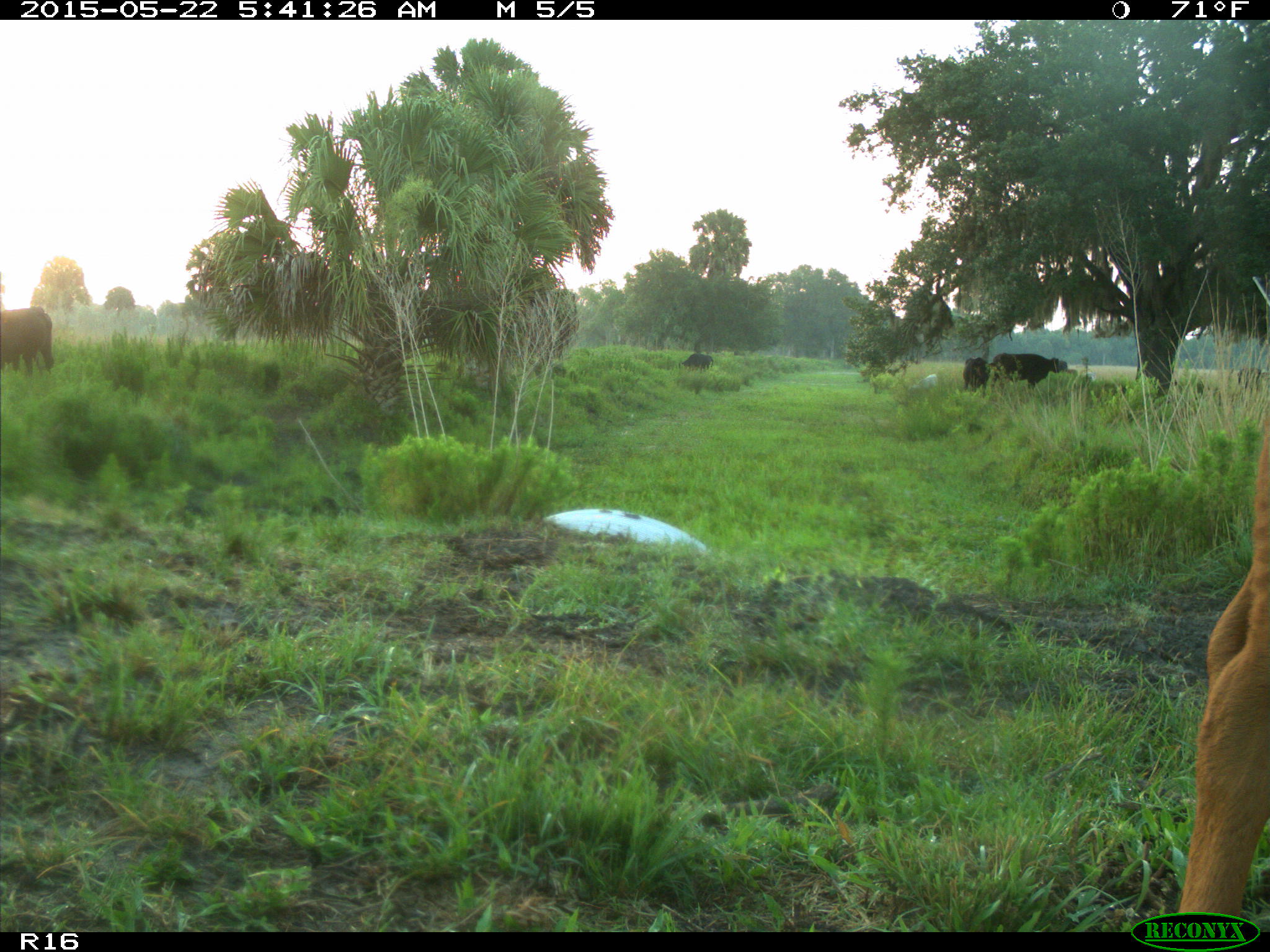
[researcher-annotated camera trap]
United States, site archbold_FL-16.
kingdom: Animalia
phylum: Chordata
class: Mammalia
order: Artiodactyla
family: Bovidae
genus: Bos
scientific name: Bos taurus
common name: domestic cow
Bos taurus (domestic cow).